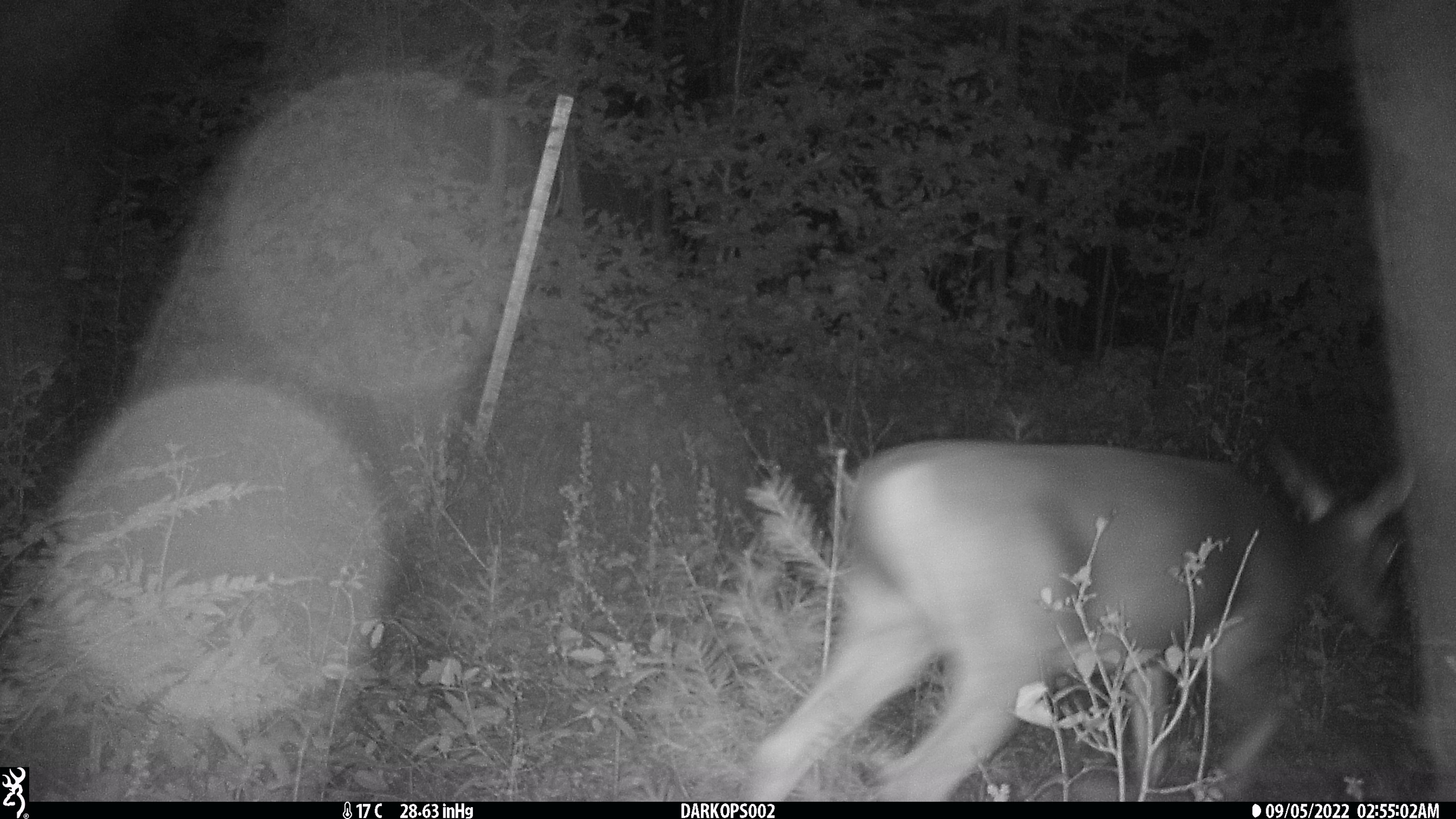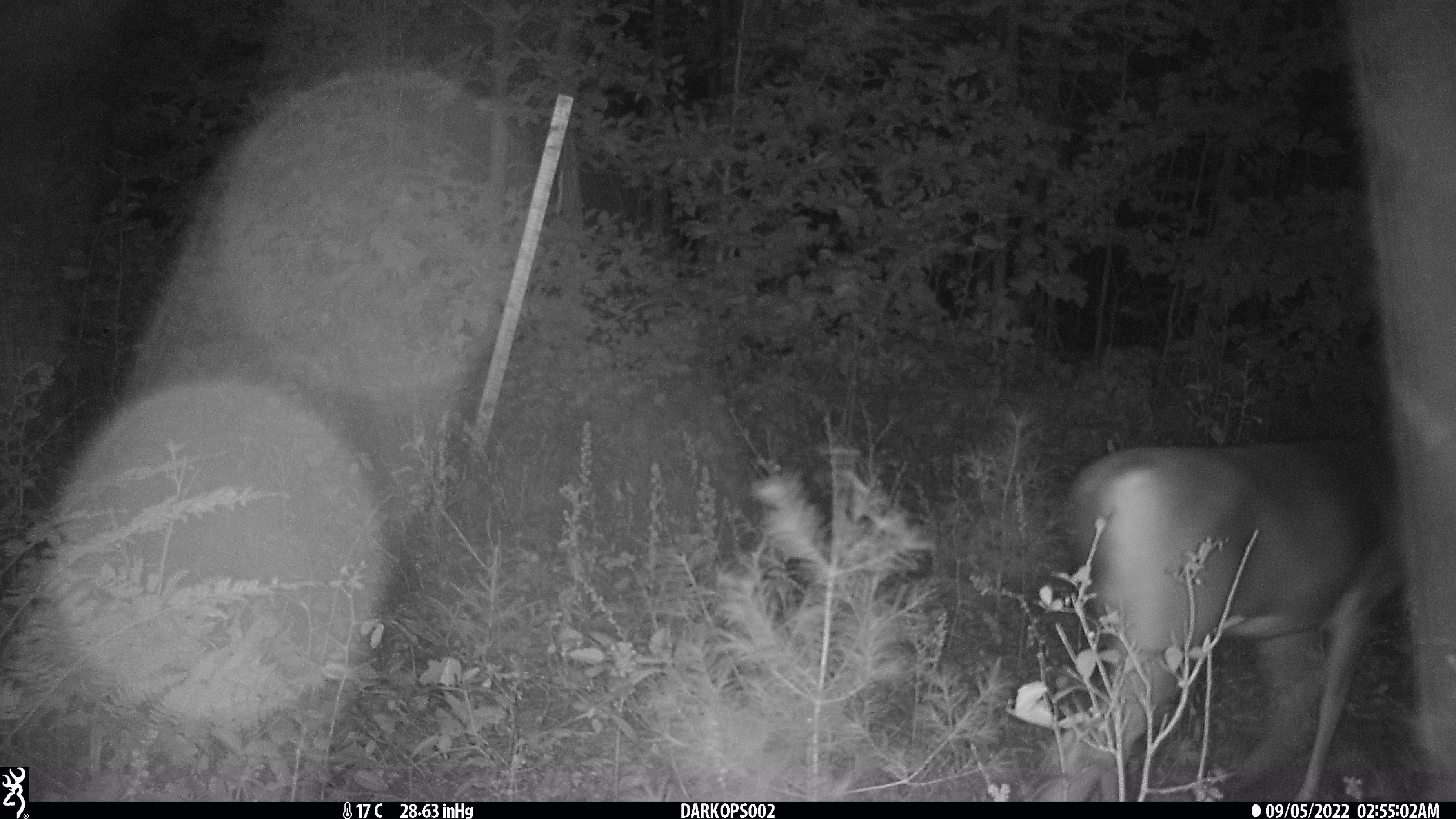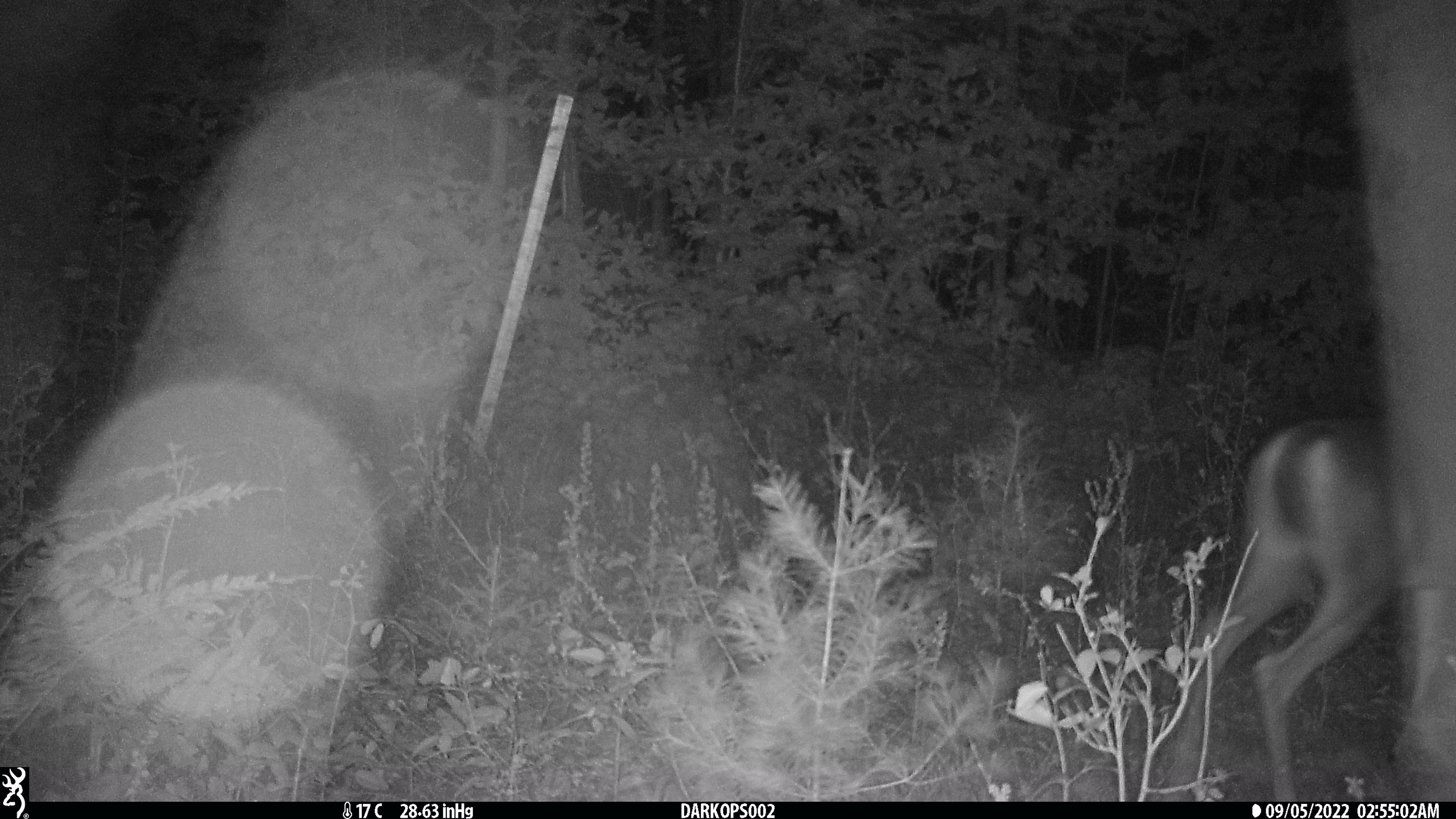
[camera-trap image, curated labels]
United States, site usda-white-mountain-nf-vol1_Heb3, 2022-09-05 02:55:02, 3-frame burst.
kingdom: Animalia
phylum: Chordata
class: Mammalia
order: Artiodactyla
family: Cervidae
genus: Odocoileus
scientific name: Odocoileus virginianus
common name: white-tailed deer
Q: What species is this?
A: White-tailed deer (Odocoileus virginianus).